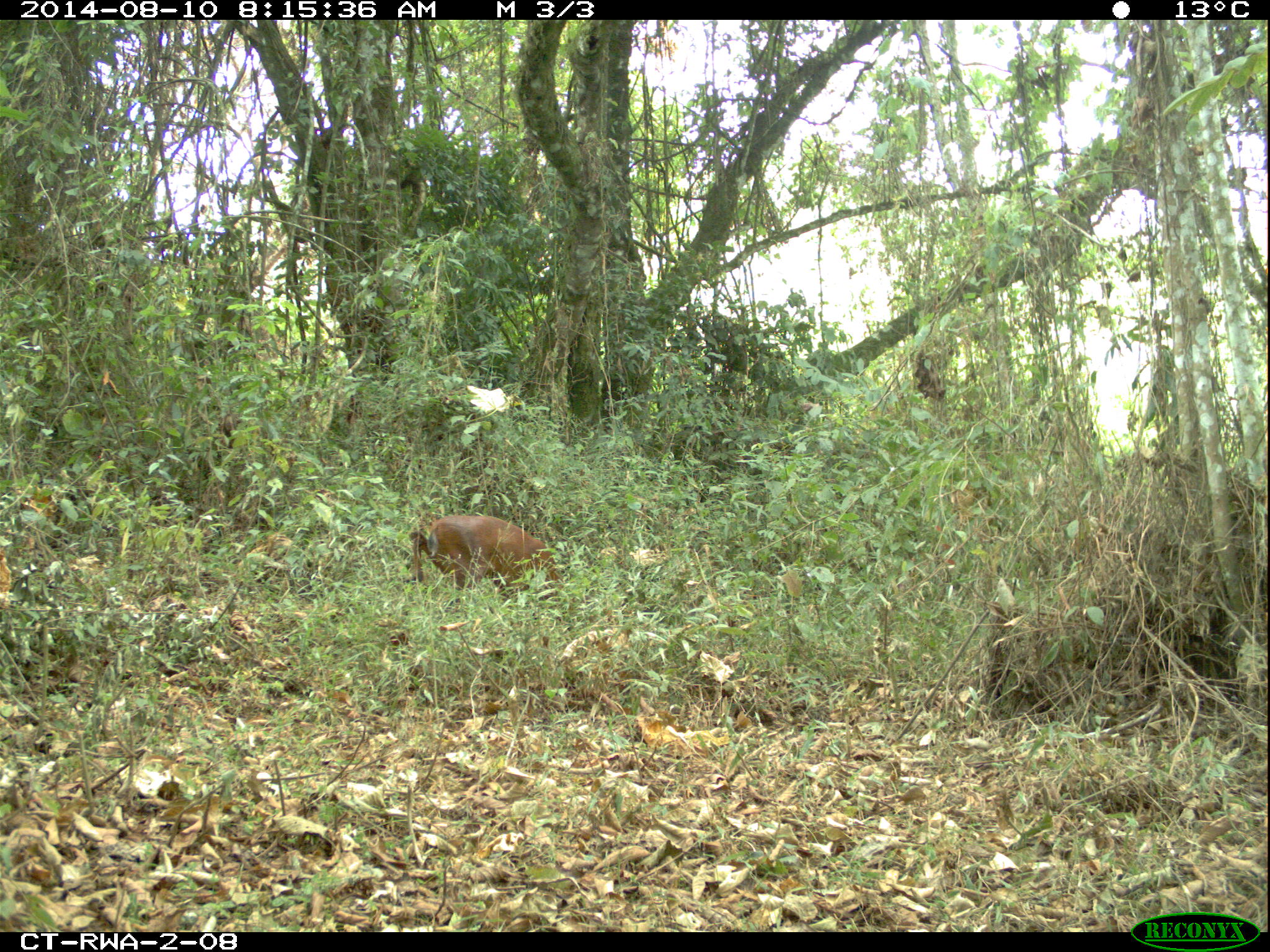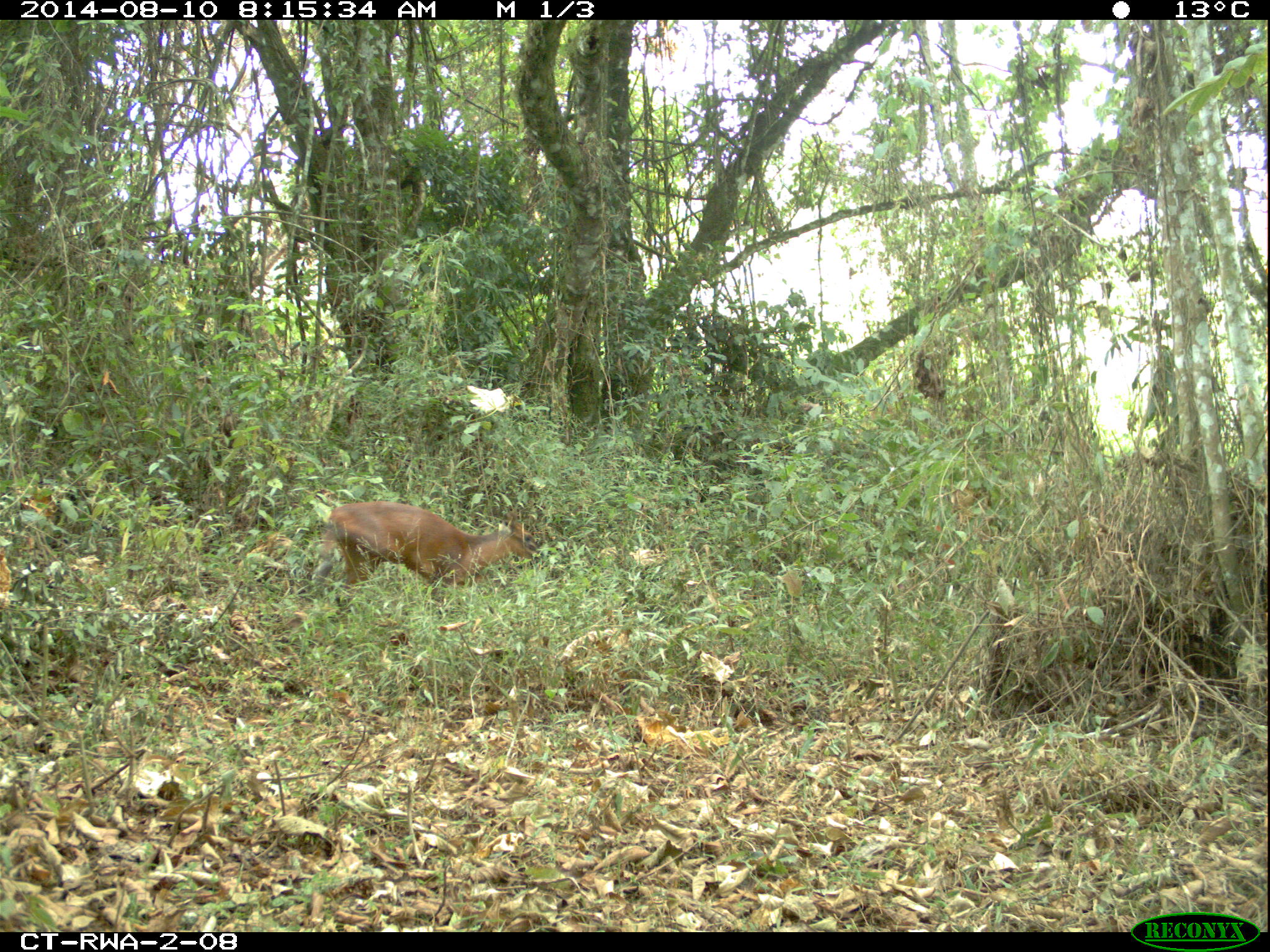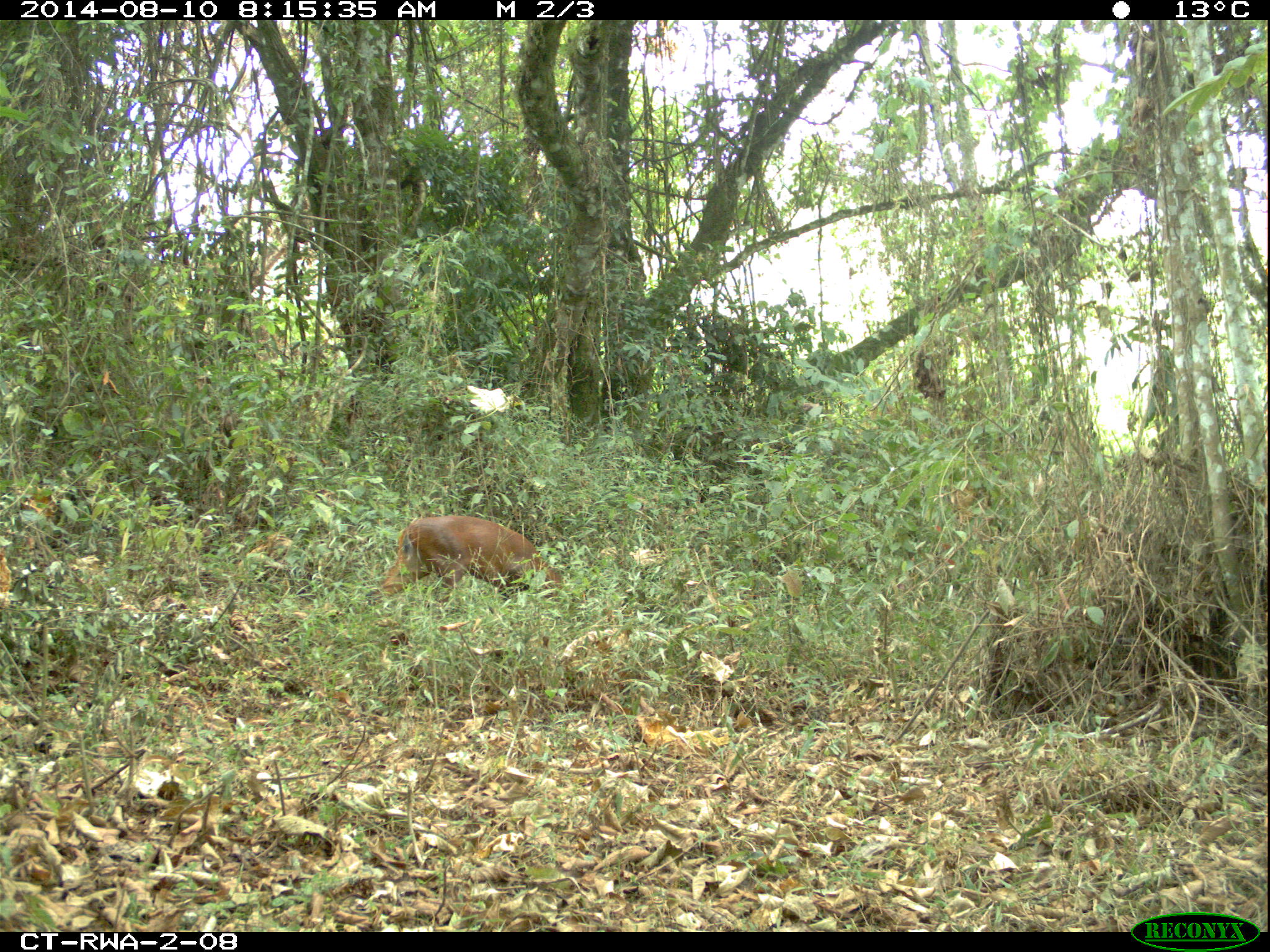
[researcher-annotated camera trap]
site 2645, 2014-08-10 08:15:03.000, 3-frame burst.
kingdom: Animalia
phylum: Chordata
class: Mammalia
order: Artiodactyla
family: Bovidae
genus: Cephalophus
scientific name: Cephalophus nigrifrons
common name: black-fronted duiker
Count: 1.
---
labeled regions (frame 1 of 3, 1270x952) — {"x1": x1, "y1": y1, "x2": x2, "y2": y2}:
cephalophus nigrifrons: {"x1": 404, "y1": 514, "x2": 575, "y2": 629}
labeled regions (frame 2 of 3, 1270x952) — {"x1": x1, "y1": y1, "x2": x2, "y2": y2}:
cephalophus nigrifrons: {"x1": 308, "y1": 501, "x2": 542, "y2": 607}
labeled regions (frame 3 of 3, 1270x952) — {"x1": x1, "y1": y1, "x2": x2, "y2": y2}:
cephalophus nigrifrons: {"x1": 360, "y1": 513, "x2": 565, "y2": 610}